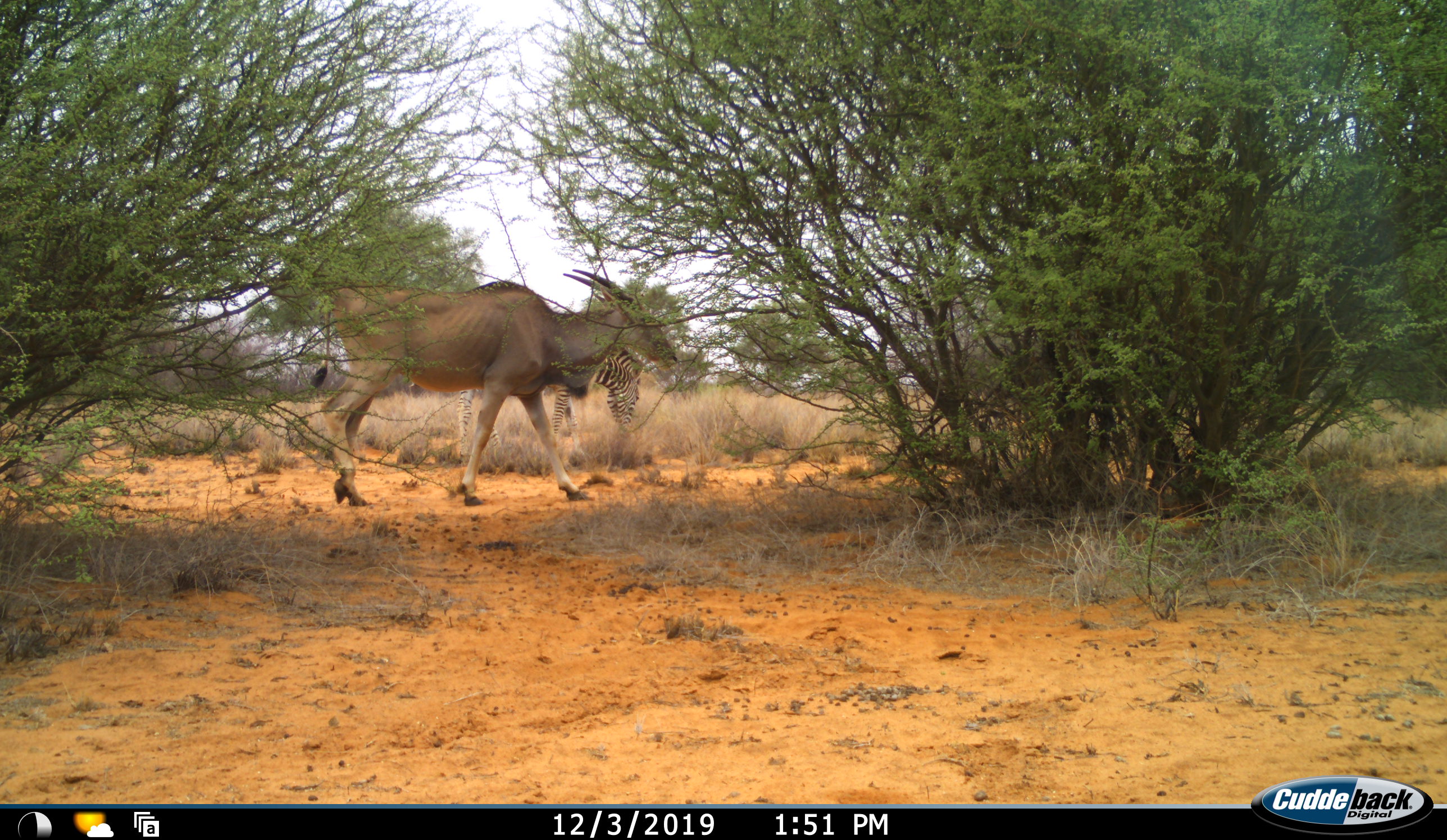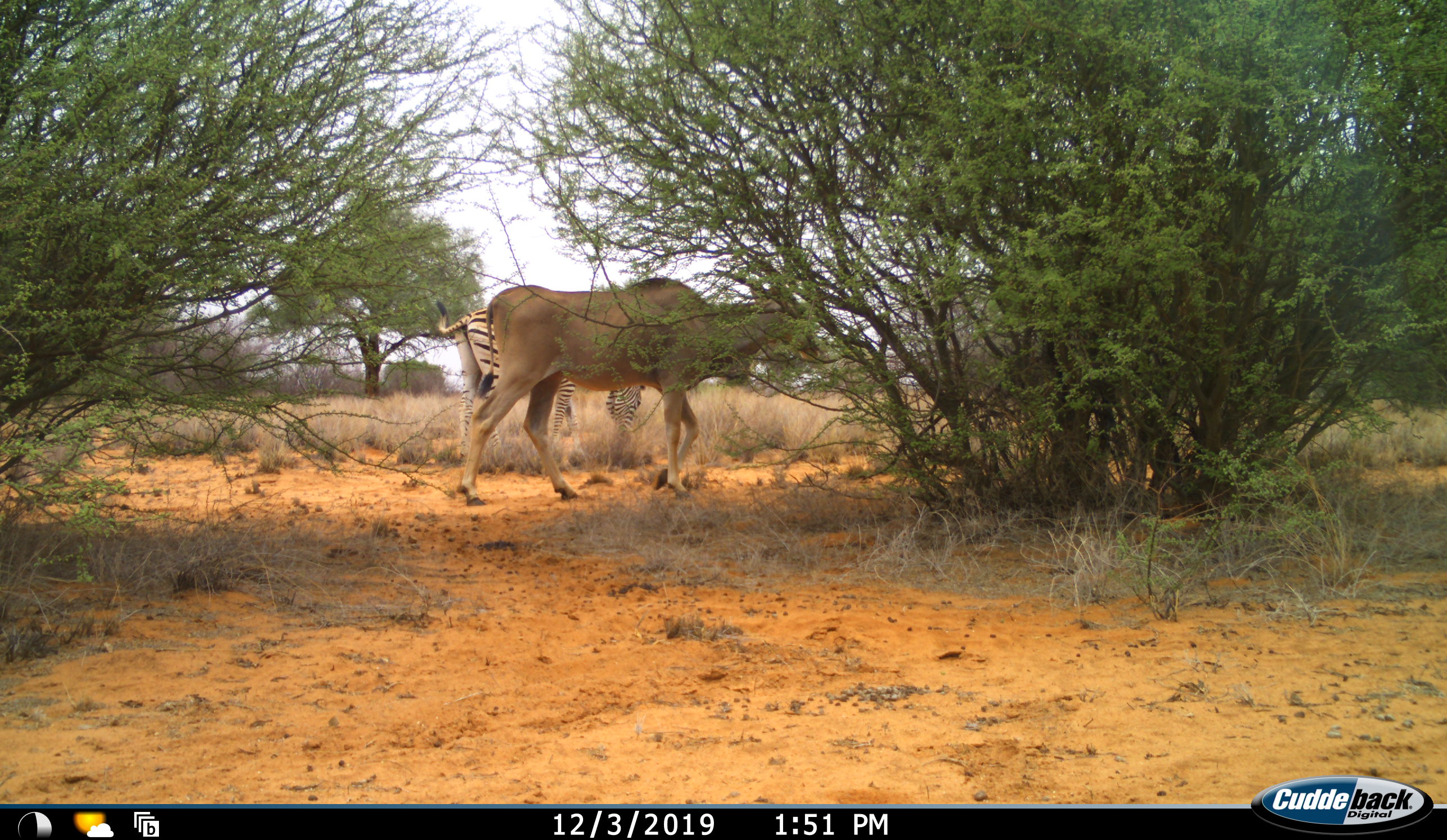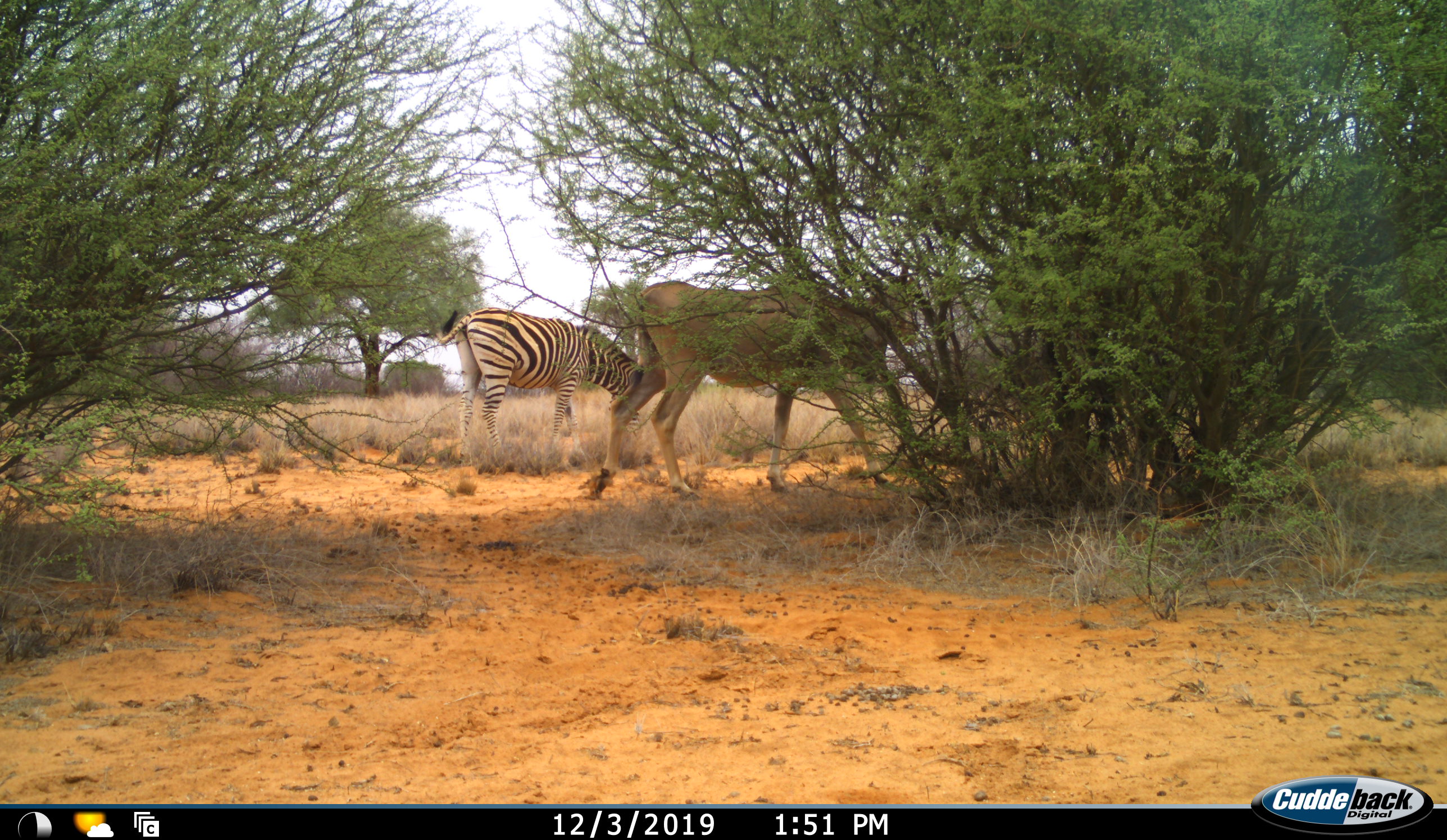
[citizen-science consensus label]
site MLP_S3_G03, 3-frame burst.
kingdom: Animalia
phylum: Chordata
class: Mammalia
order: Artiodactyla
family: Bovidae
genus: Tragelaphus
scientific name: Tragelaphus oryx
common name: eland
Eland (Tragelaphus oryx), count 1. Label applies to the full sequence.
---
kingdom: Animalia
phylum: Chordata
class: Mammalia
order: Perissodactyla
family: Equidae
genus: Equus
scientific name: Equus quagga burchellii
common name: burchell's zebra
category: zebraburchells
Zebraburchells (burchell's zebra) (Equus quagga burchellii), count 1. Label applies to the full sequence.